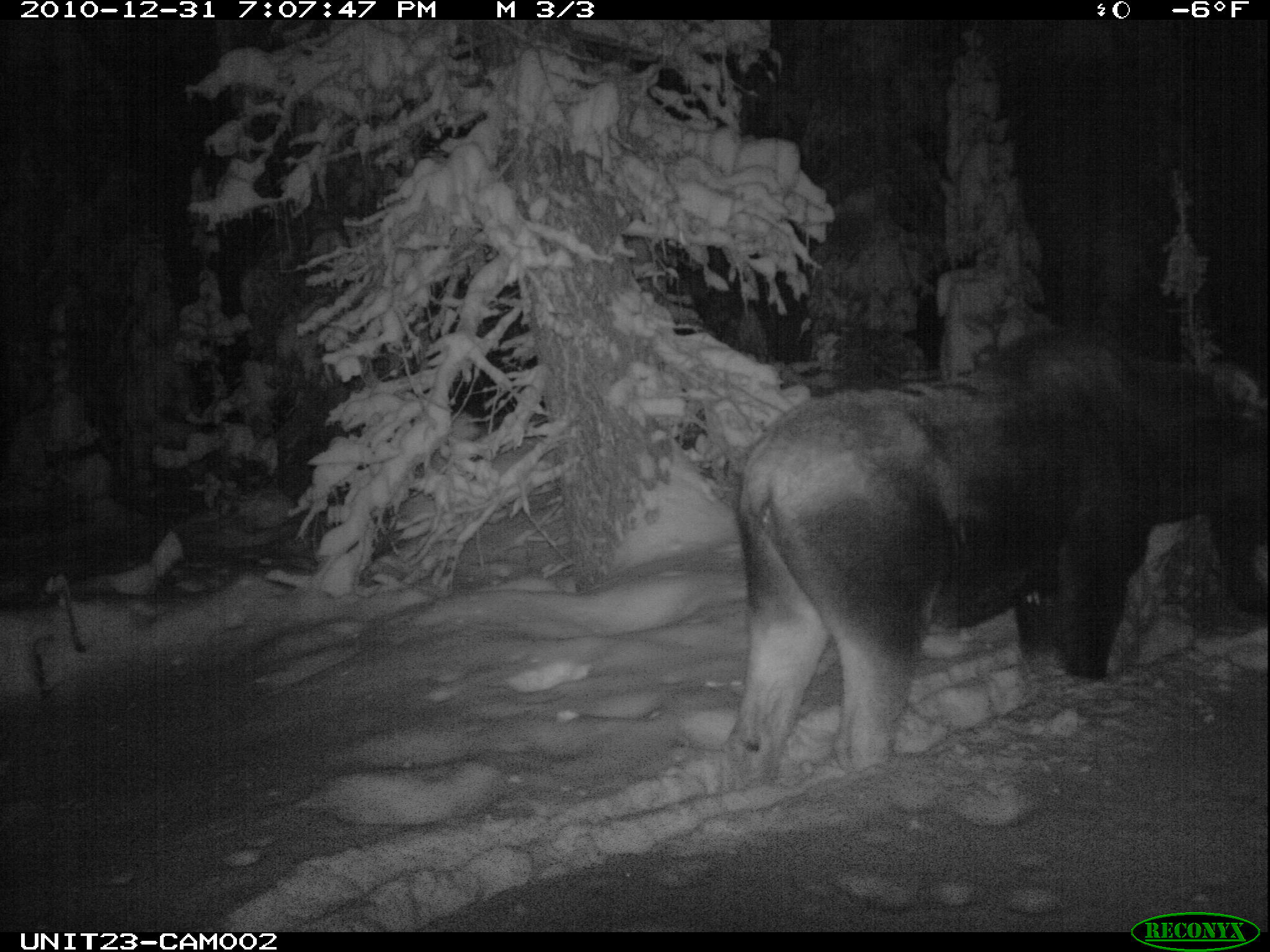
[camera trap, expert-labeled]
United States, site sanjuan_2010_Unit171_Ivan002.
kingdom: Animalia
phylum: Chordata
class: Mammalia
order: Artiodactyla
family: Cervidae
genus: Alces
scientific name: Alces alces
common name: moose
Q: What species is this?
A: Alces alces (moose).